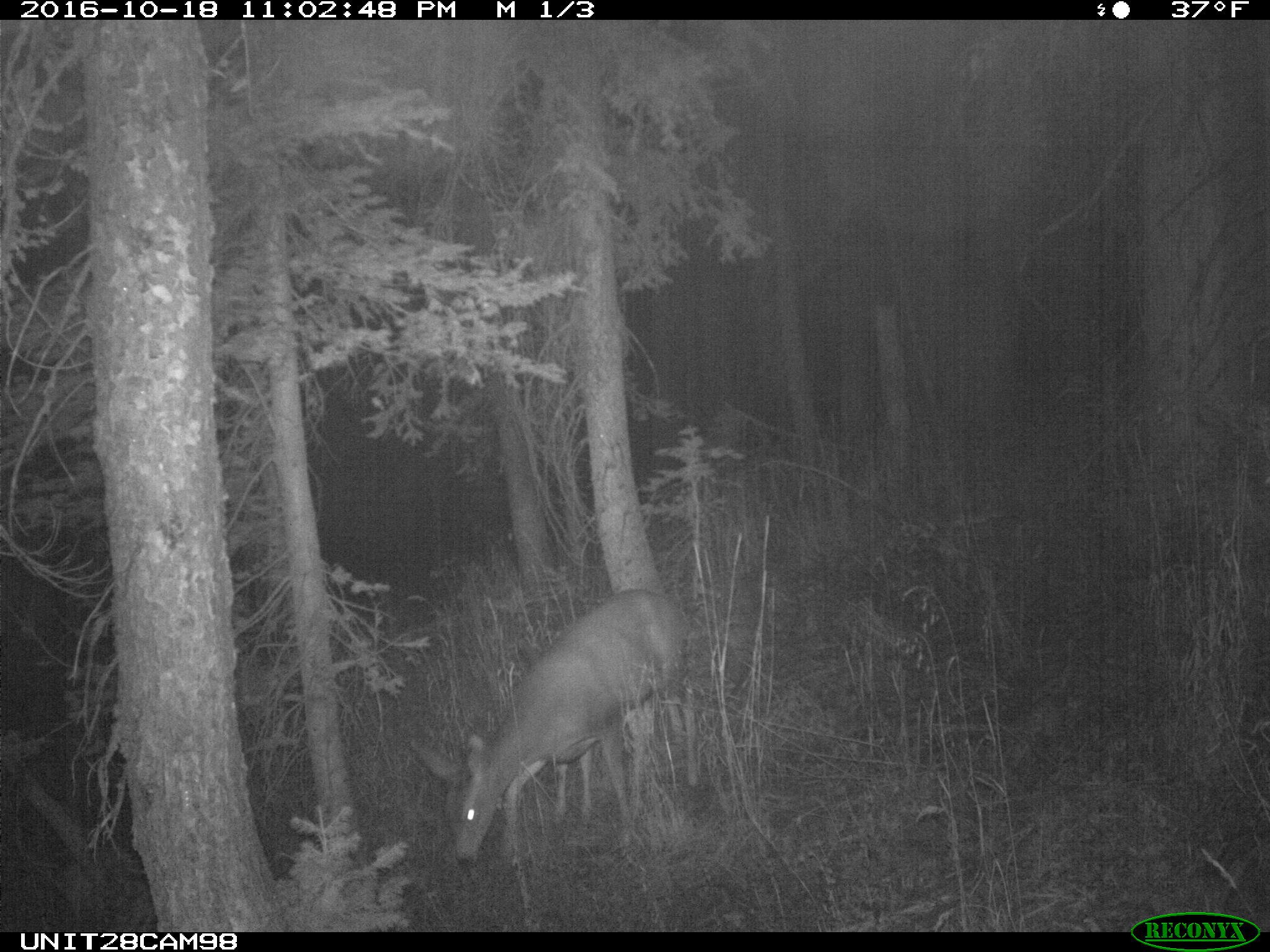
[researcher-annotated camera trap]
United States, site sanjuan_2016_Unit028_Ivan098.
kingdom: Animalia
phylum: Chordata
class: Mammalia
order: Artiodactyla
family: Cervidae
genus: Odocoileus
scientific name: Odocoileus hemionus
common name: mule deer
Odocoileus hemionus (mule deer).